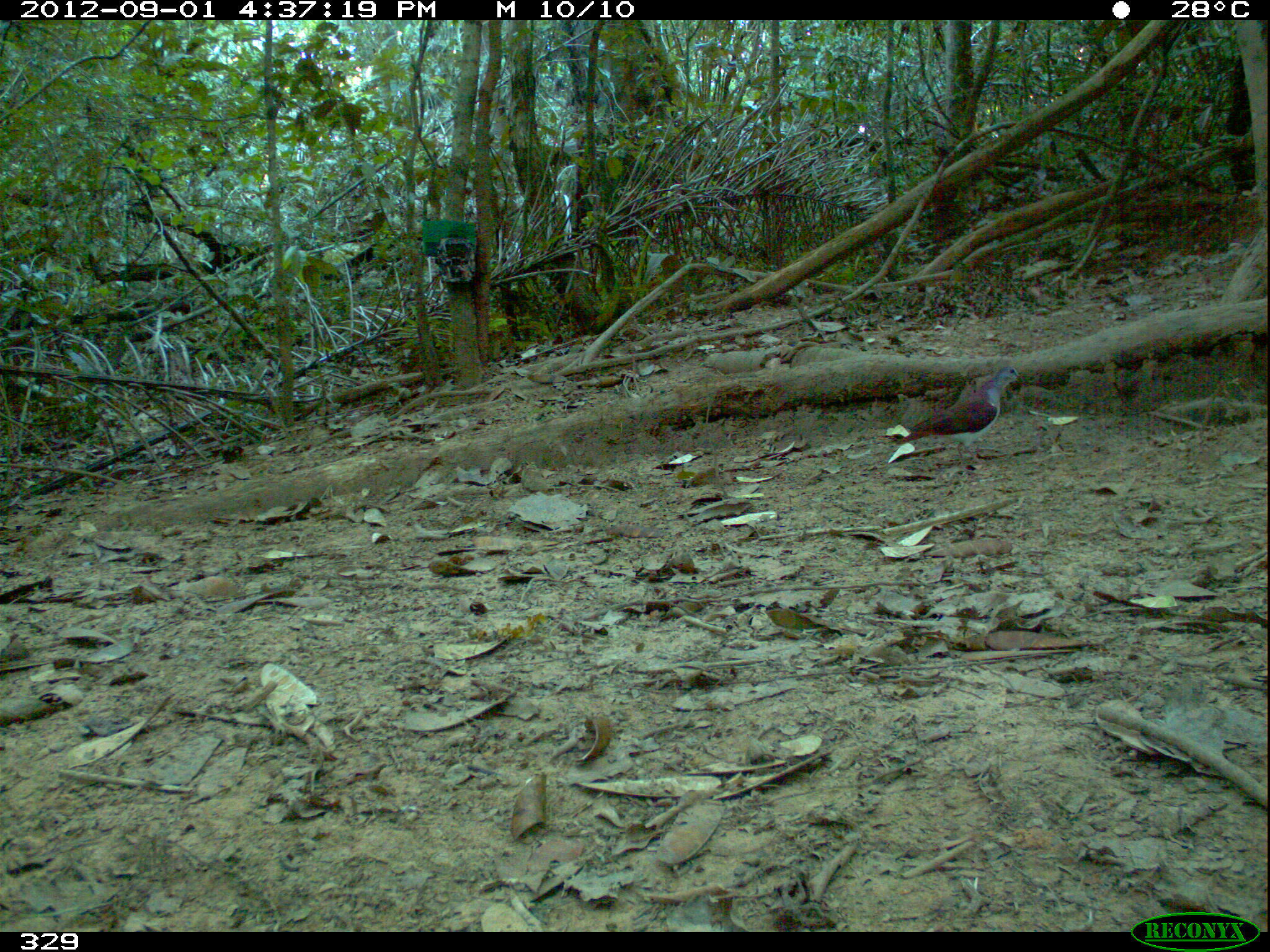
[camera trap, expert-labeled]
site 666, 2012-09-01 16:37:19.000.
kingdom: Animalia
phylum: Chordata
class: Aves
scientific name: Aves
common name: bird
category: unknown bird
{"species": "unknown bird (bird) (Aves)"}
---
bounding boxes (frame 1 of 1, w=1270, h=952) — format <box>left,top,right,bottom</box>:
unknown bird: <box>893,365,1027,477</box>